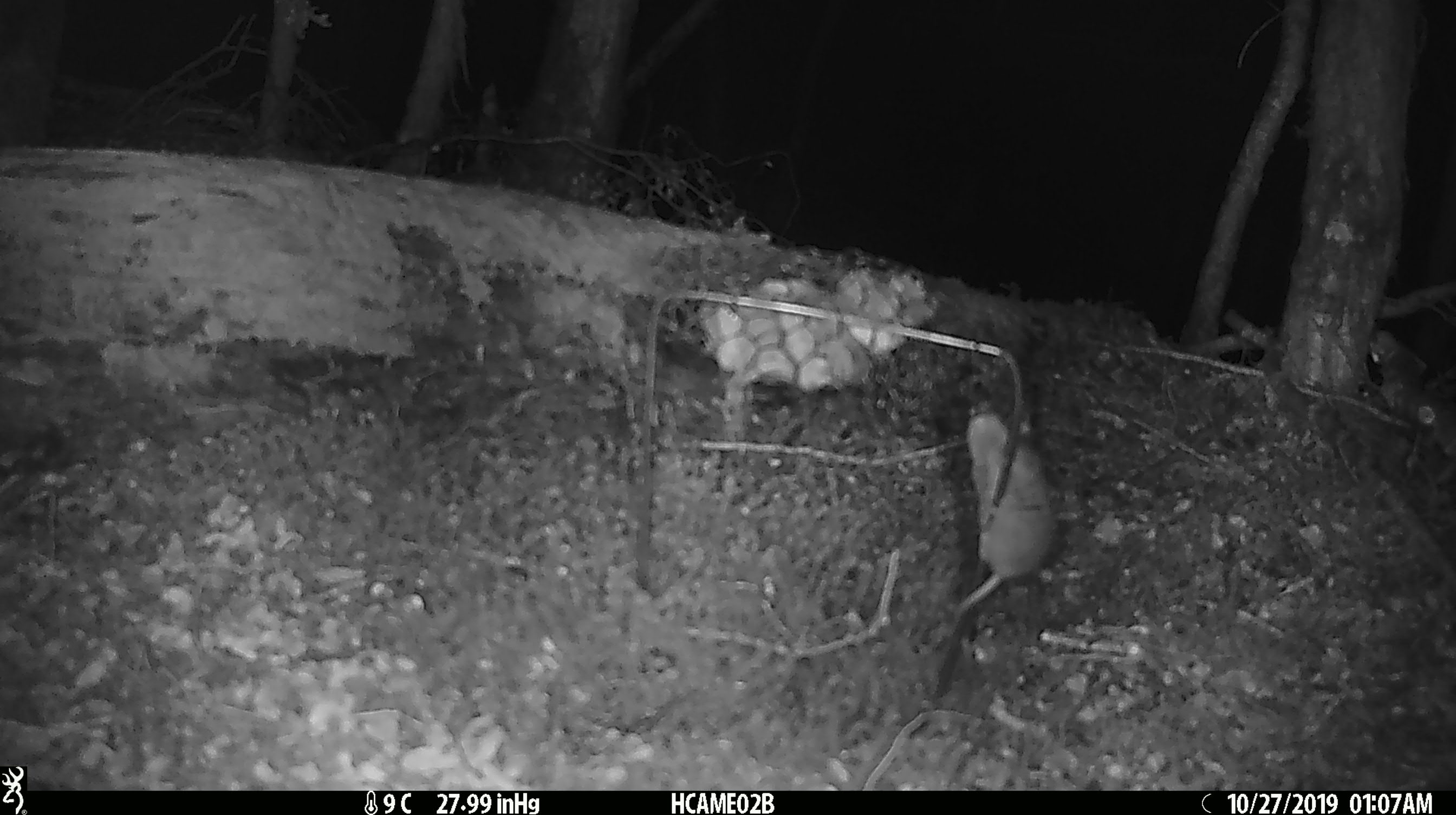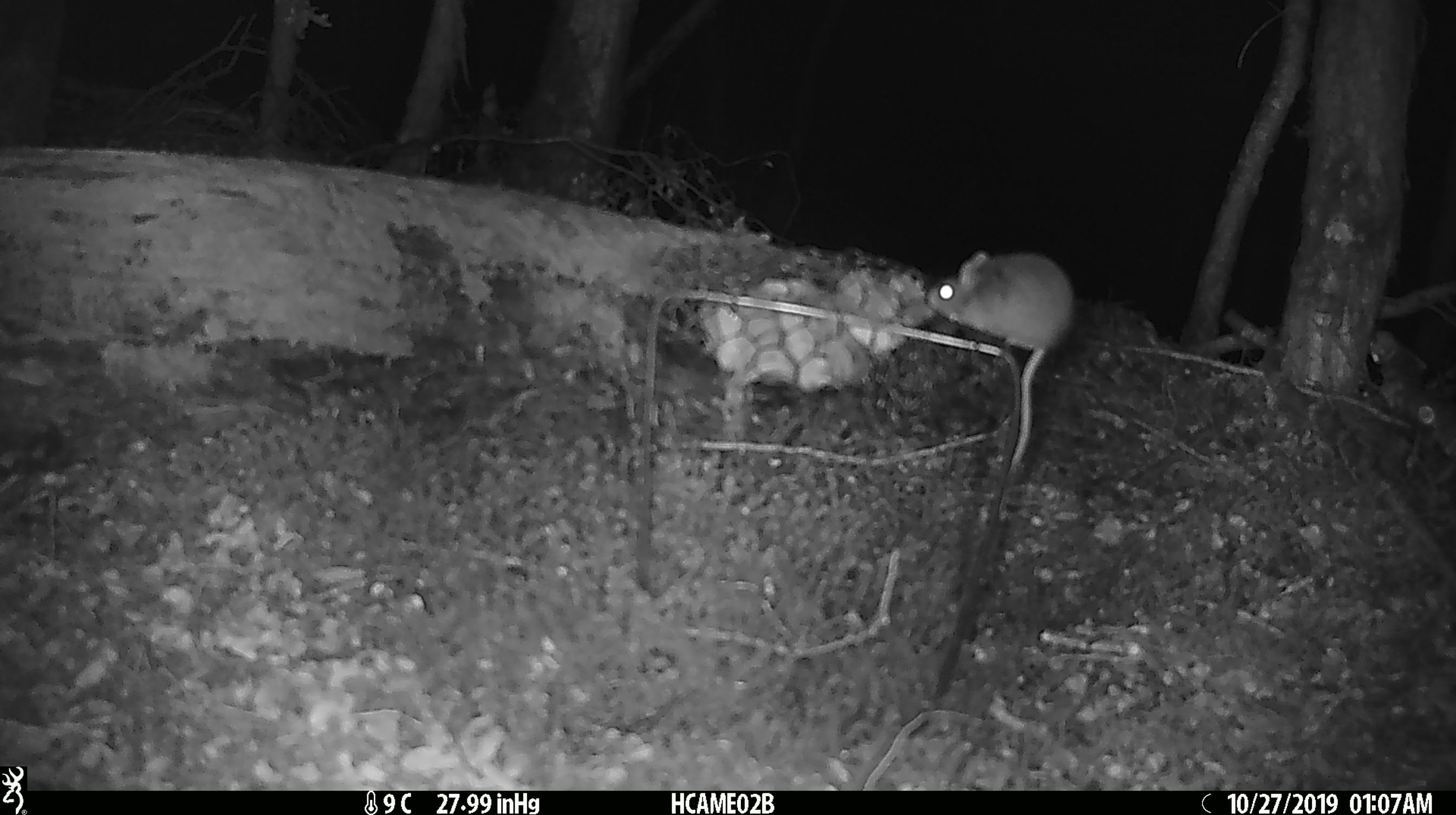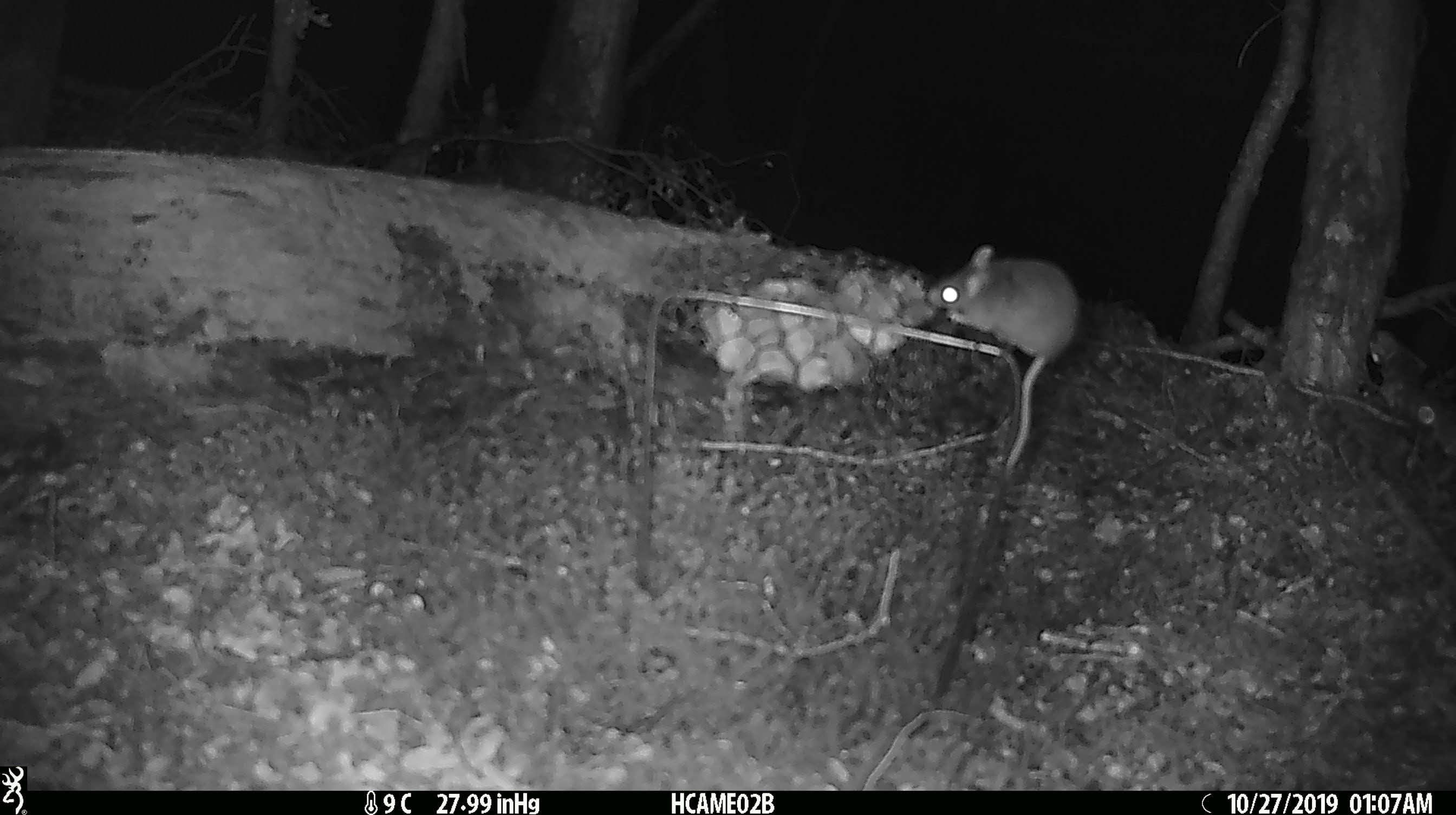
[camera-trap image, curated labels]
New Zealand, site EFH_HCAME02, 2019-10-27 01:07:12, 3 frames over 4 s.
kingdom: Animalia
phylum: Chordata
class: Mammalia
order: Rodentia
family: Muridae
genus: Mus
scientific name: Mus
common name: mouse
Mouse (Mus).